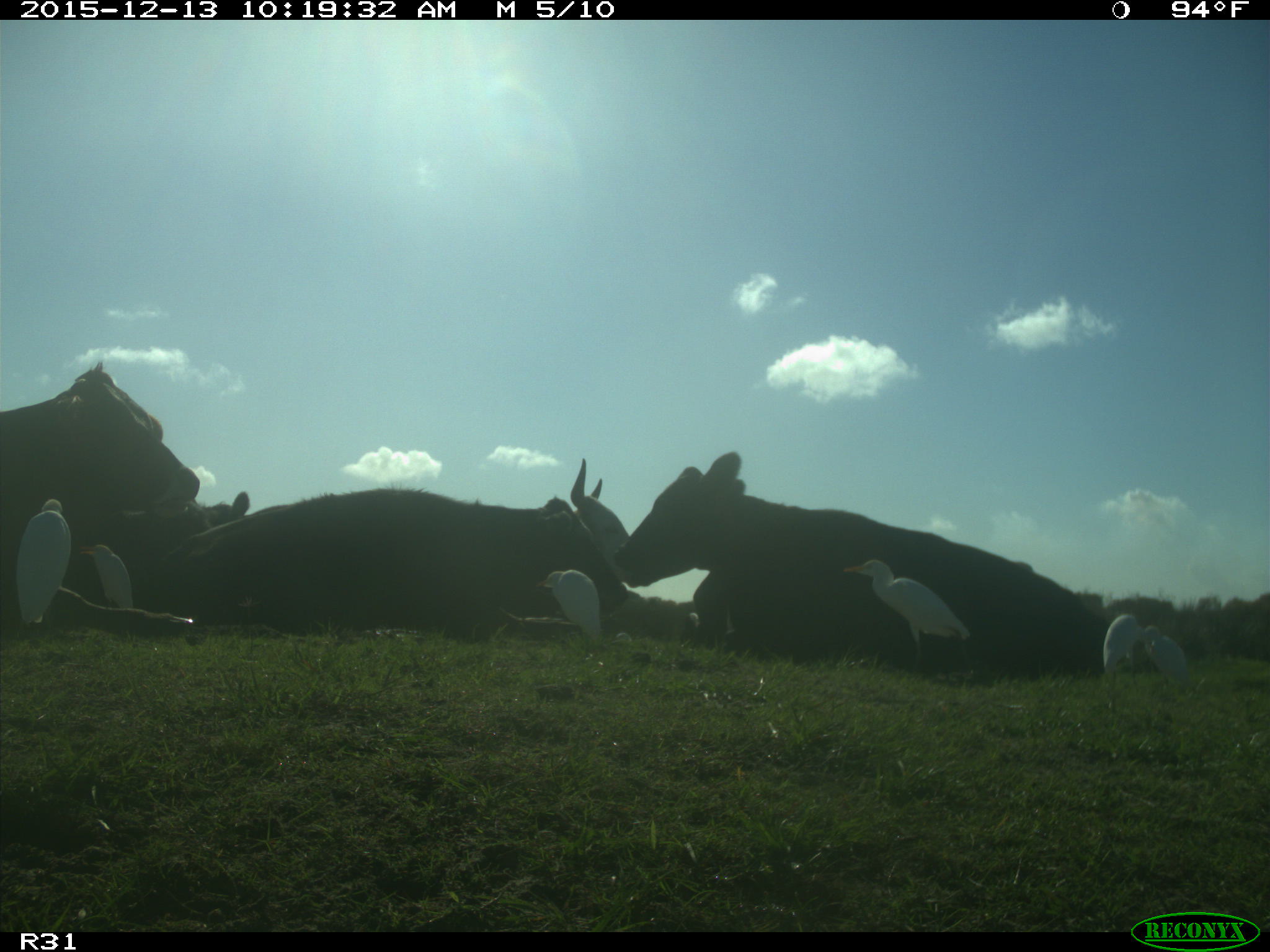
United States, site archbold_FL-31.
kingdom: Animalia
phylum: Chordata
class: Mammalia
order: Artiodactyla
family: Bovidae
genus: Bos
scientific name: Bos taurus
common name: domestic cow